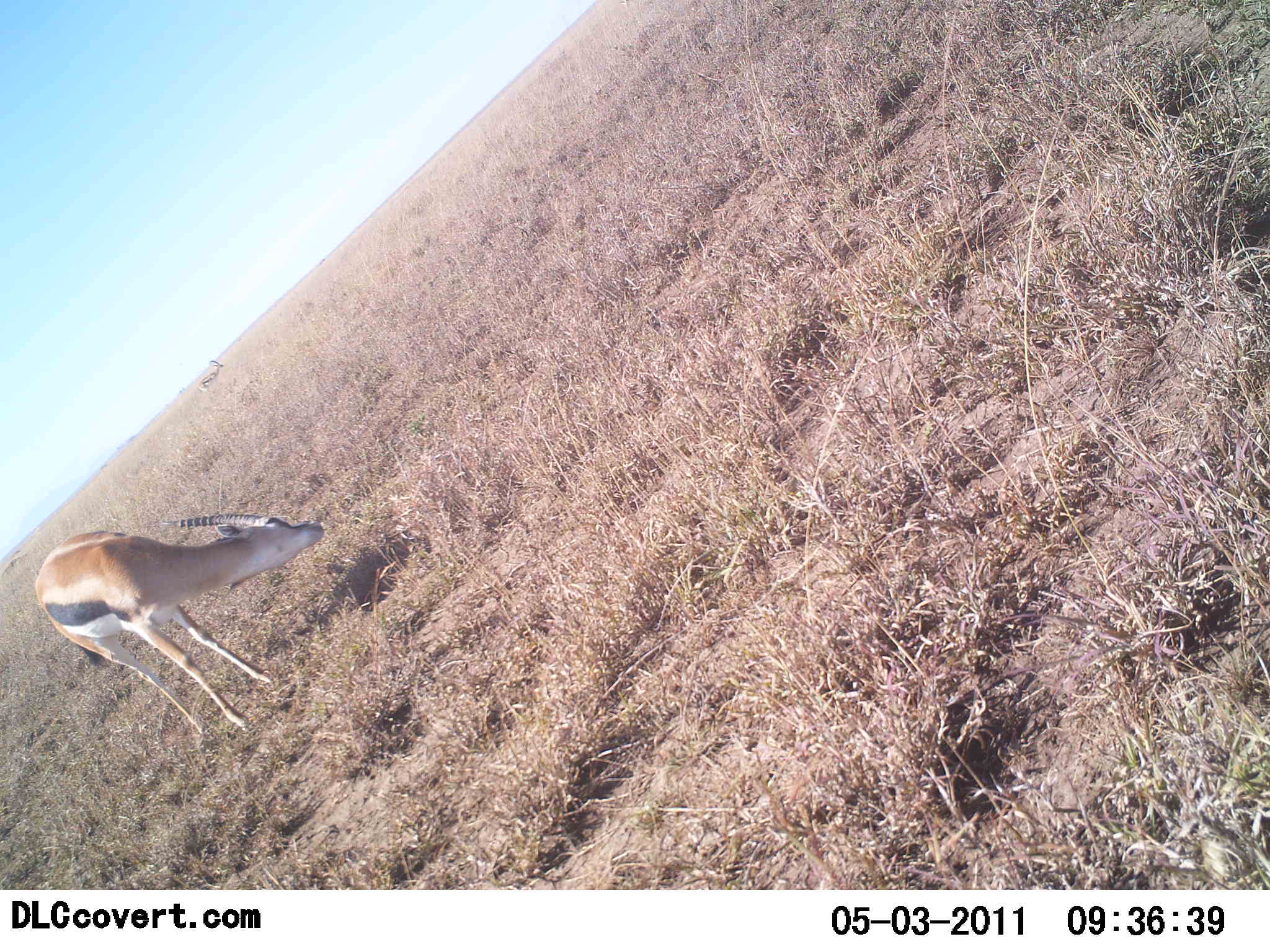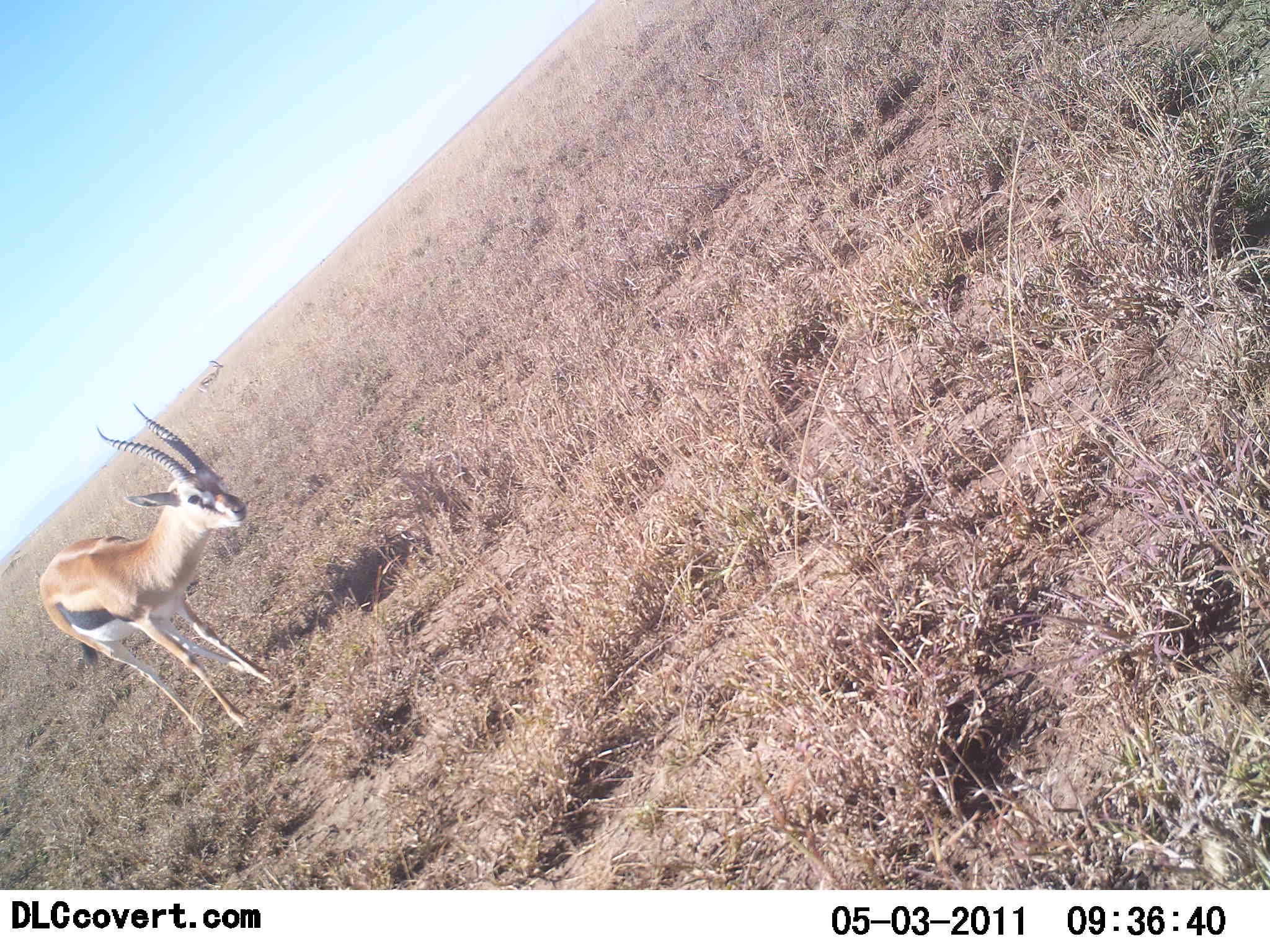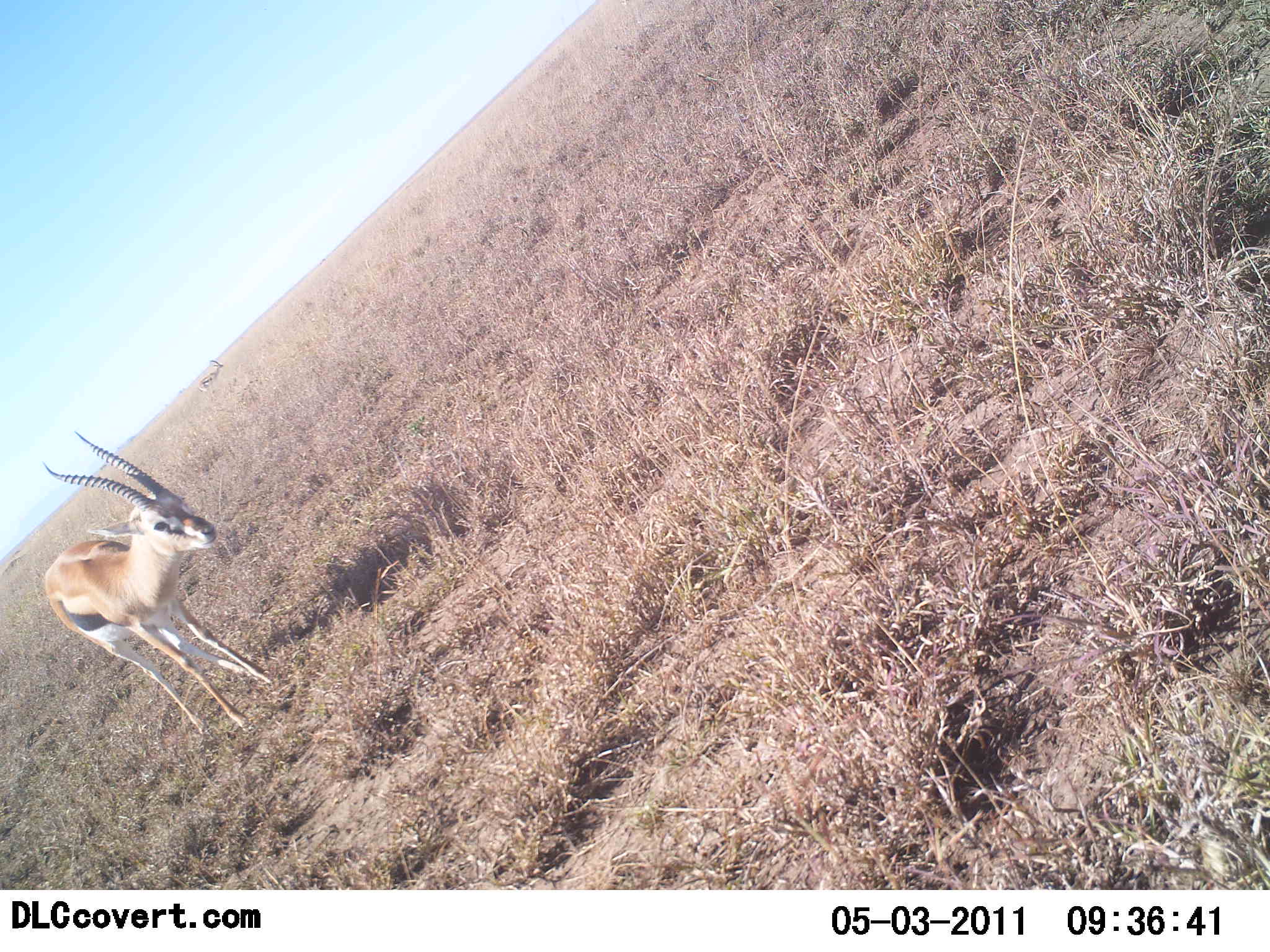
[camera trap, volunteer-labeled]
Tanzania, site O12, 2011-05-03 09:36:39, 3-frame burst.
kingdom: Animalia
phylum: Chordata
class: Mammalia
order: Artiodactyla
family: Bovidae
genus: Eudorcas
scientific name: Eudorcas thomsonii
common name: thomson's gazelle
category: gazellethomsons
Gazellethomsons (thomson's gazelle) (Eudorcas thomsonii), count 1. Behavior (volunteer vote fractions): standing 75%, resting 0%, moving 0%, interacting 8%. Young present (vote fraction): 0%. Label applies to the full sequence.